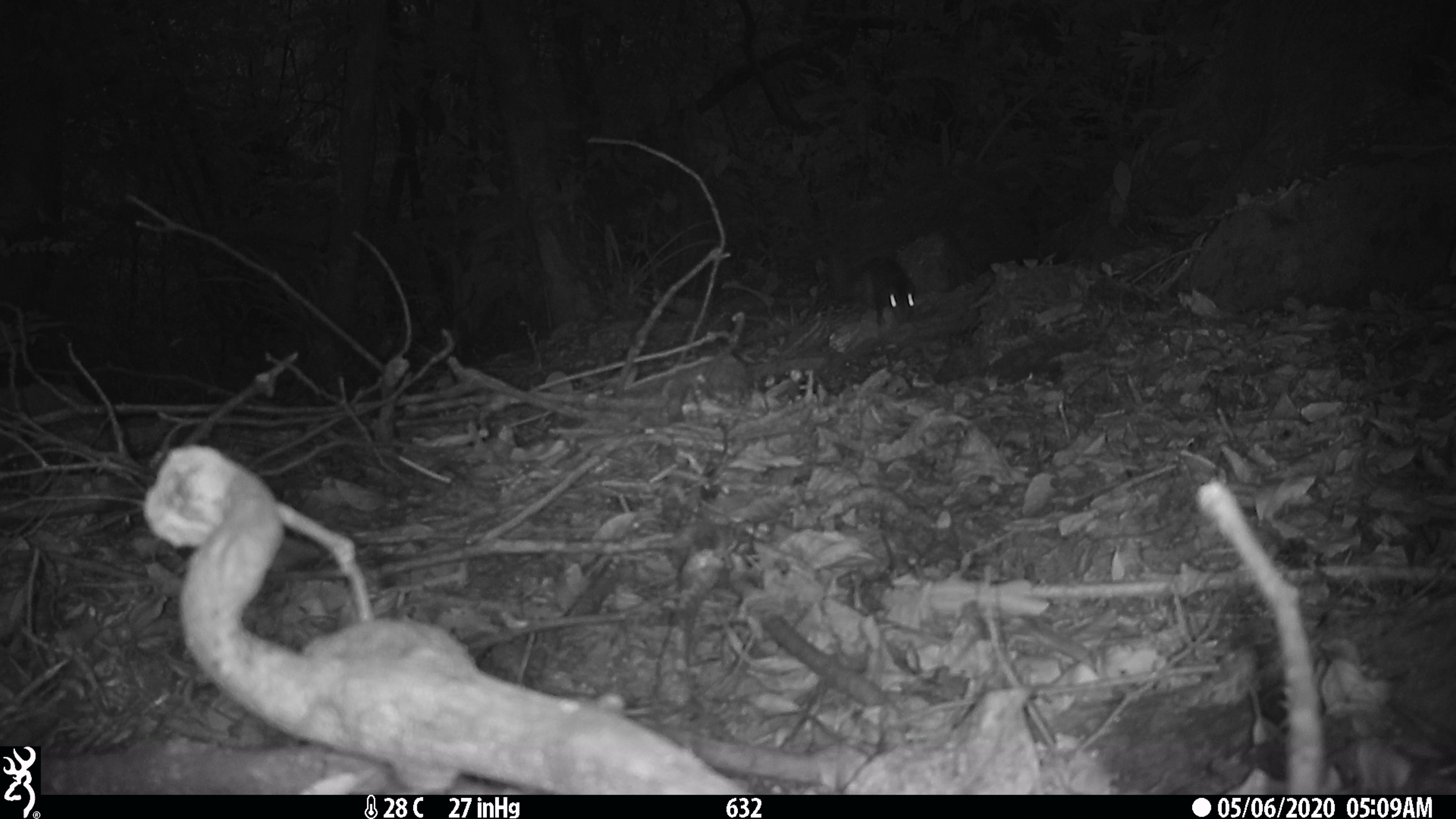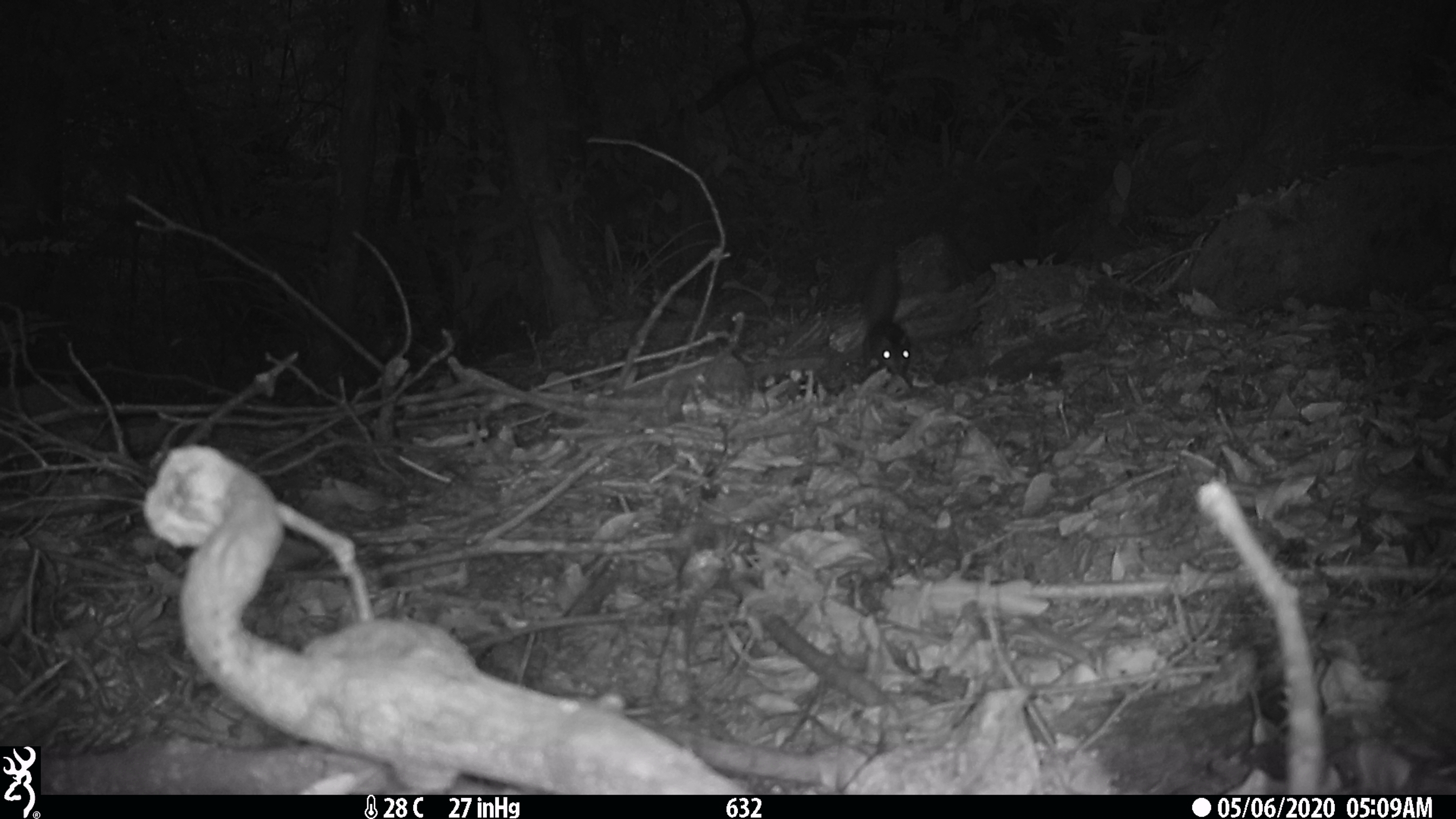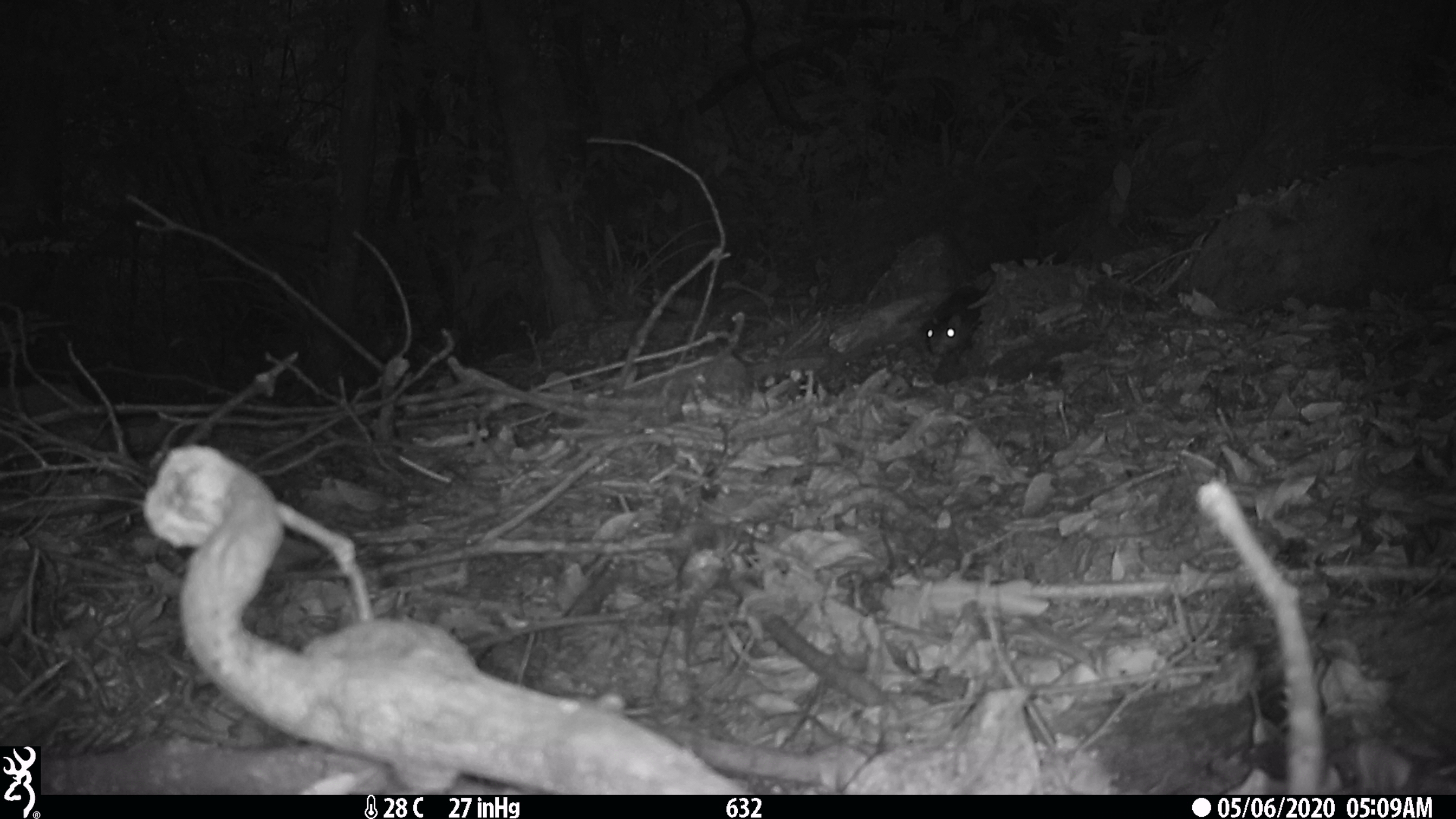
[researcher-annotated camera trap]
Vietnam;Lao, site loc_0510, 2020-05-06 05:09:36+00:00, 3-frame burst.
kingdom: Animalia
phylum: Chordata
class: Mammalia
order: Rodentia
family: Sciuridae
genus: Sciurus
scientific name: Sciurus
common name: squirrel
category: unidentified squirrel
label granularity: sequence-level